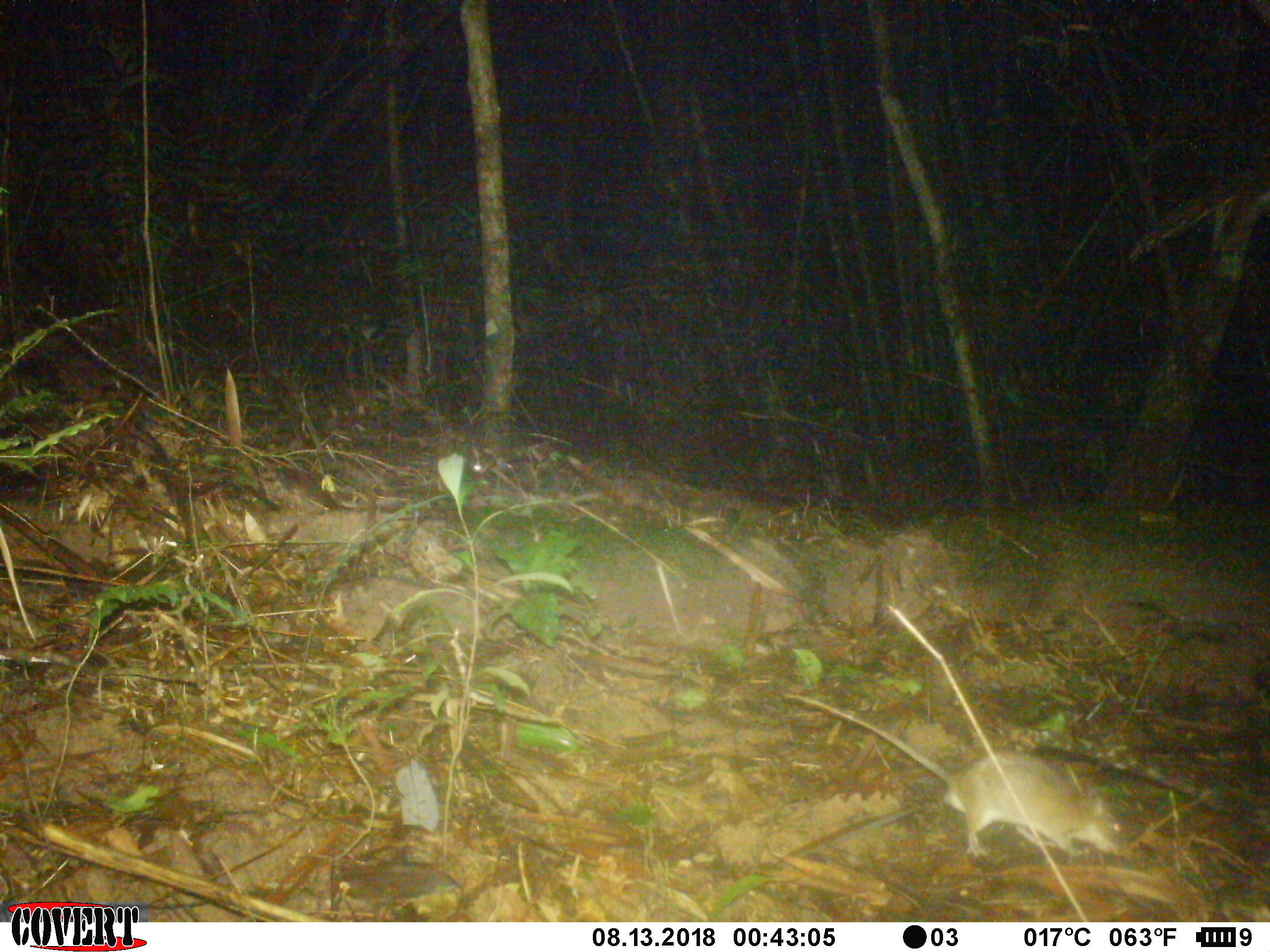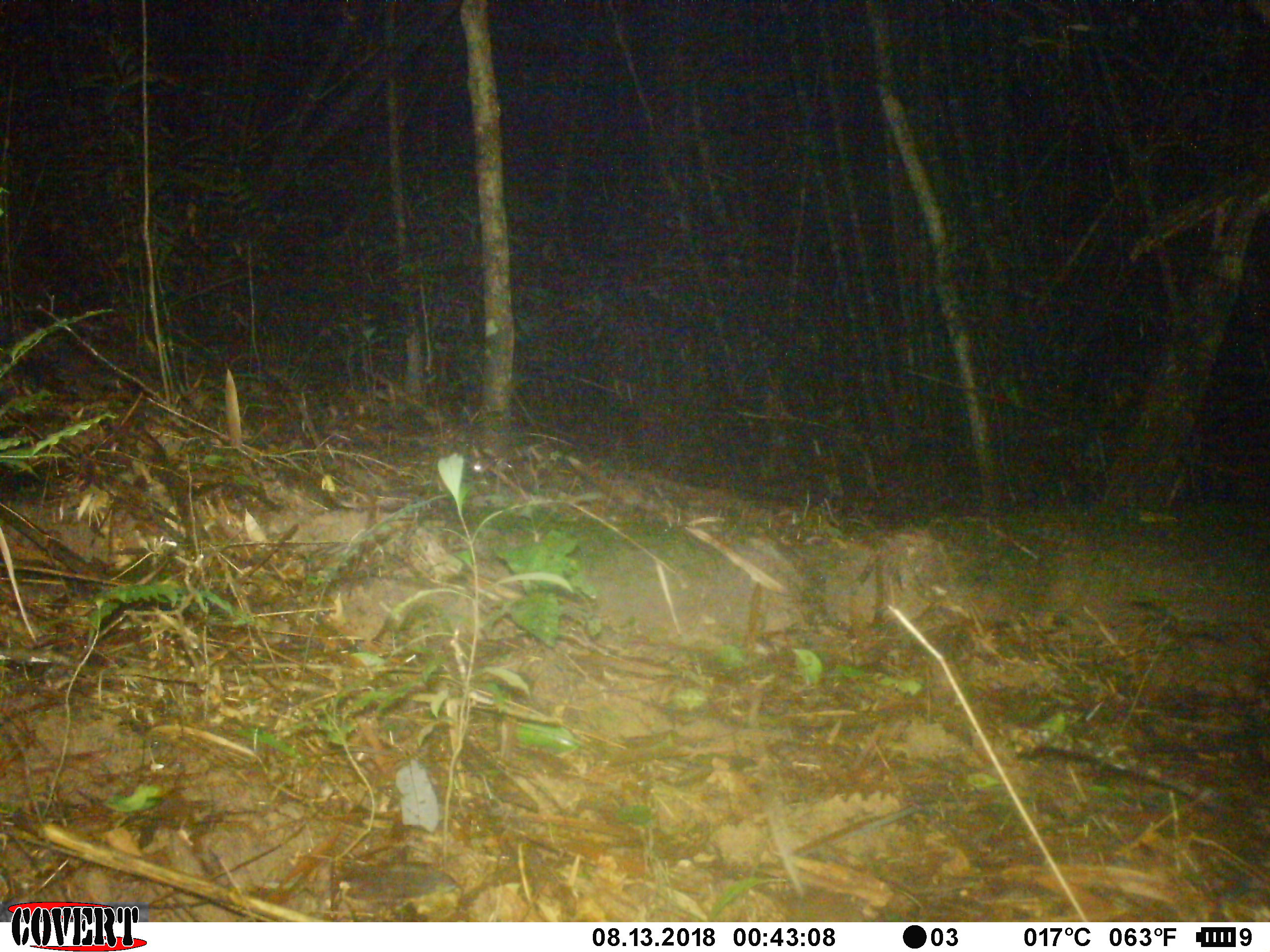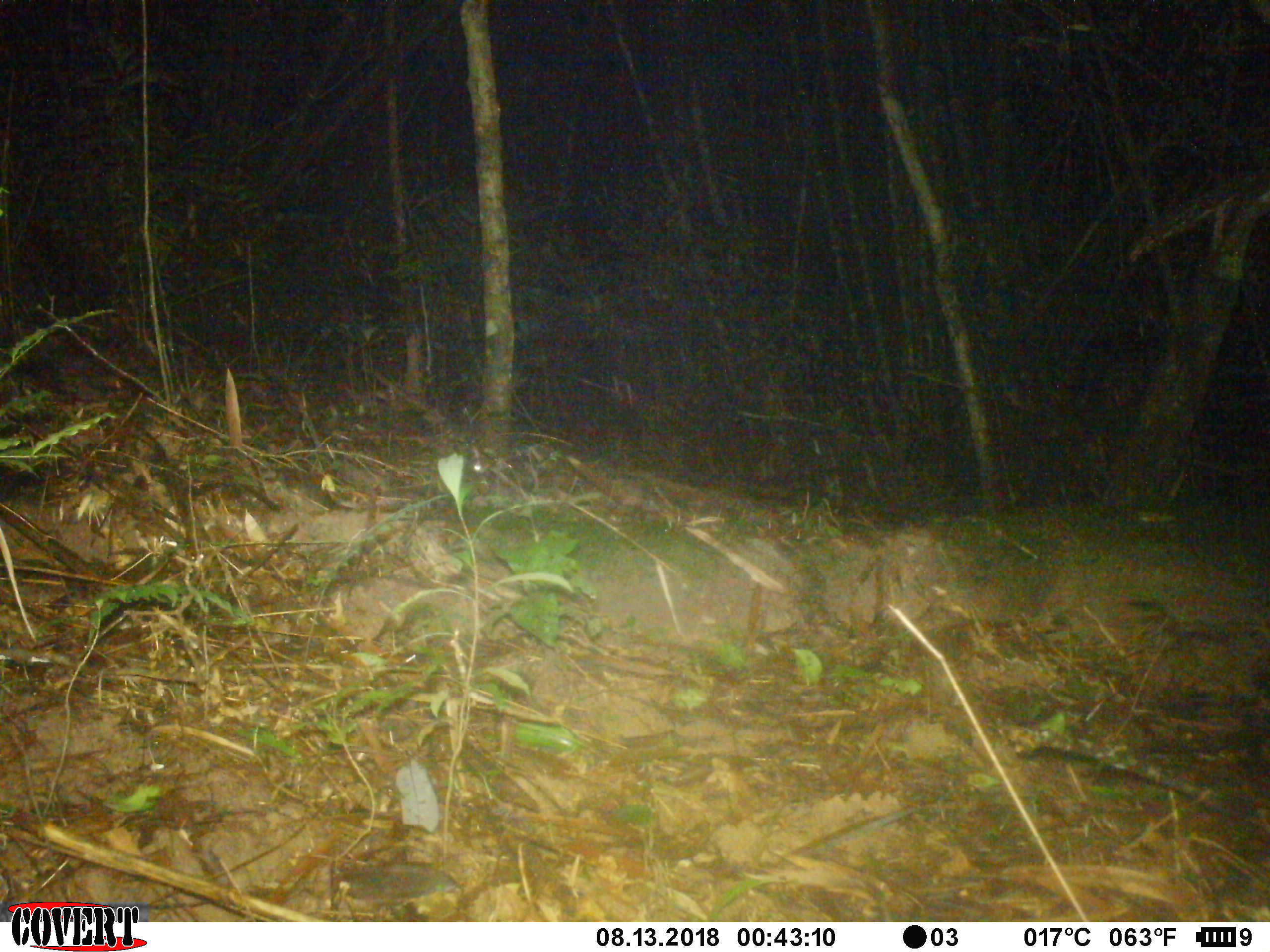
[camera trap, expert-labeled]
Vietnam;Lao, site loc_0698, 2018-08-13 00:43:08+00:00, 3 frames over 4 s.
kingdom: Animalia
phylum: Chordata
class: Mammalia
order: Rodentia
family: Muridae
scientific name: Muridae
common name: old-world mice and rats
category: unidentified murid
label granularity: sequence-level